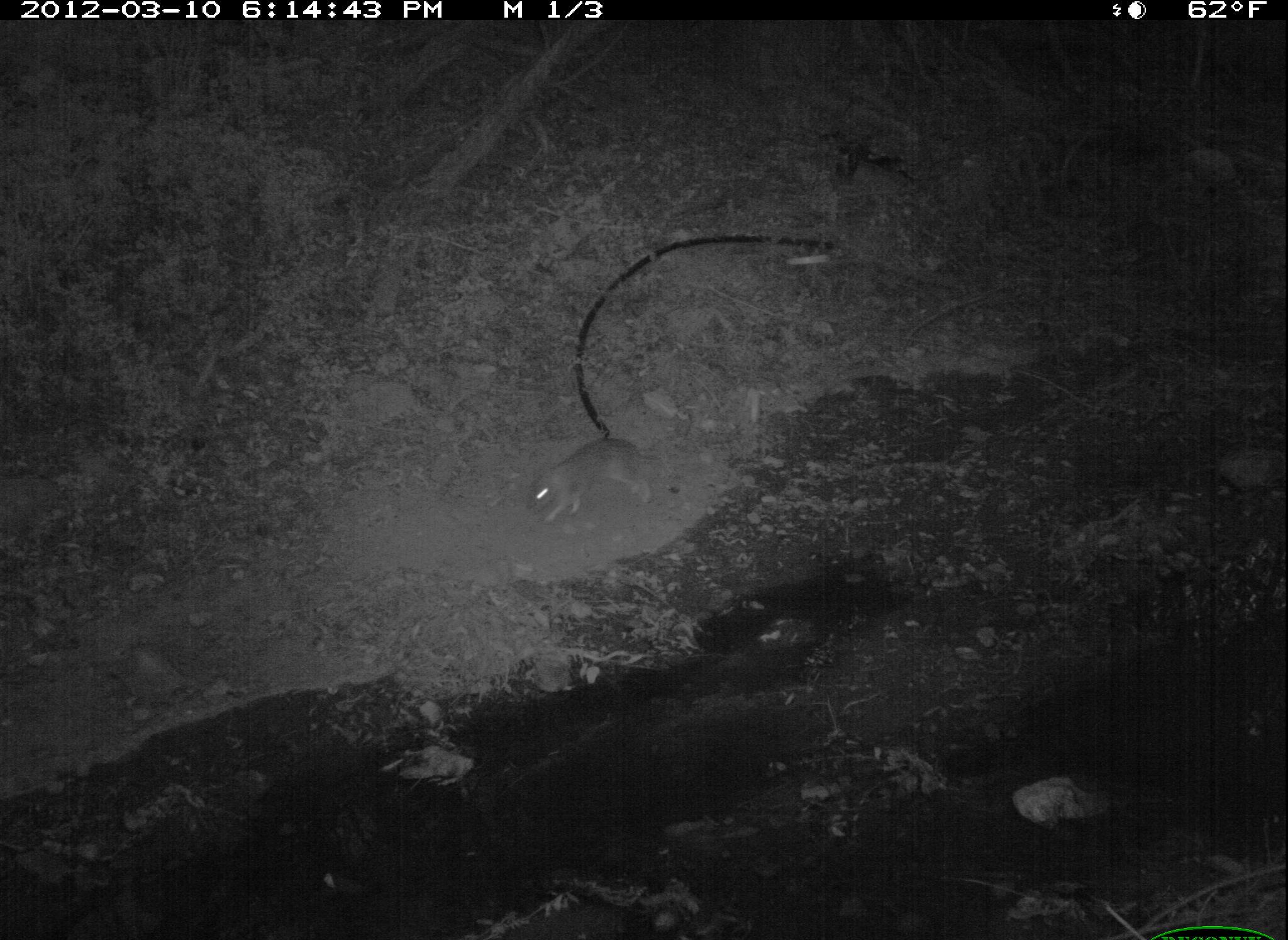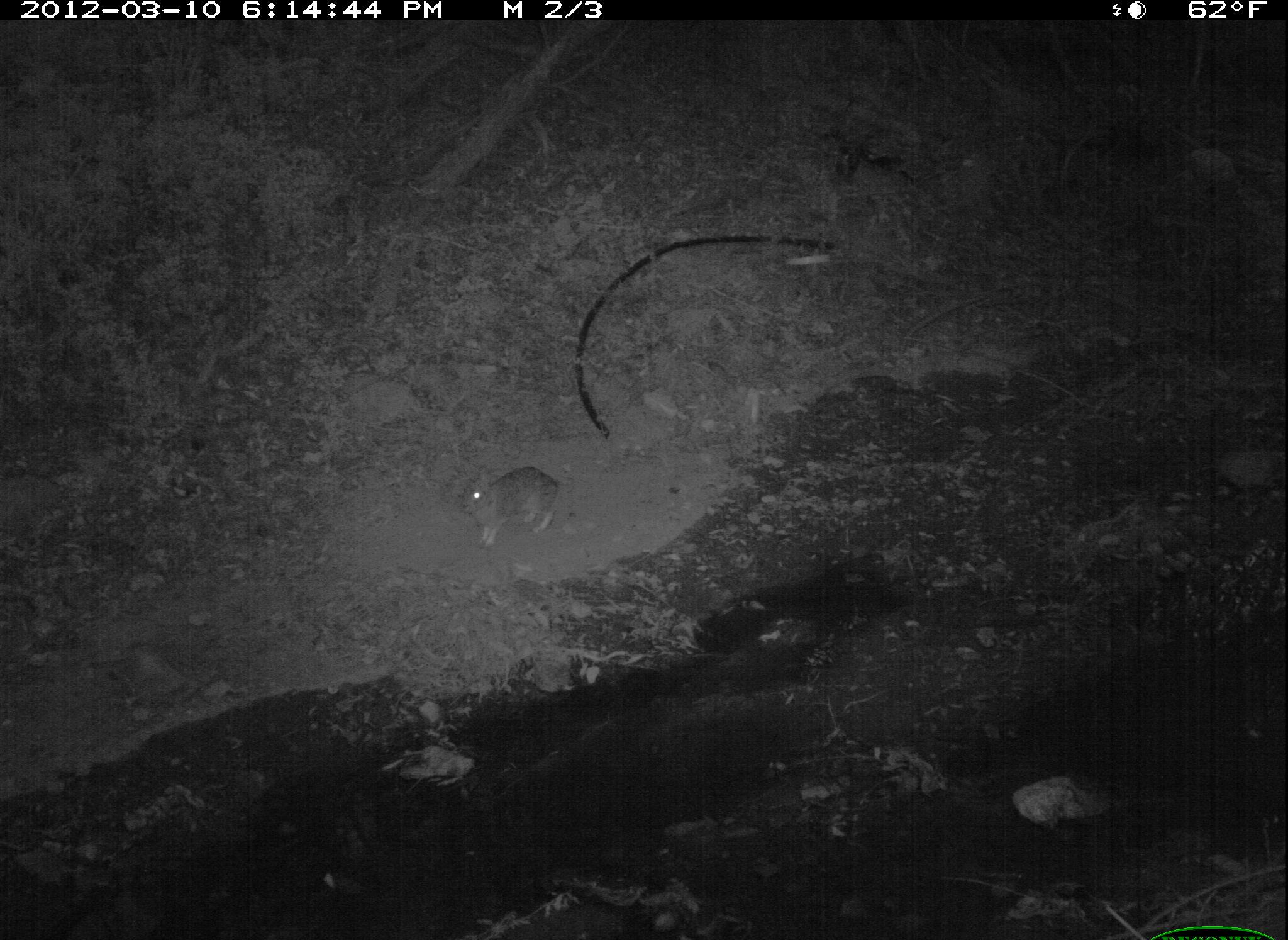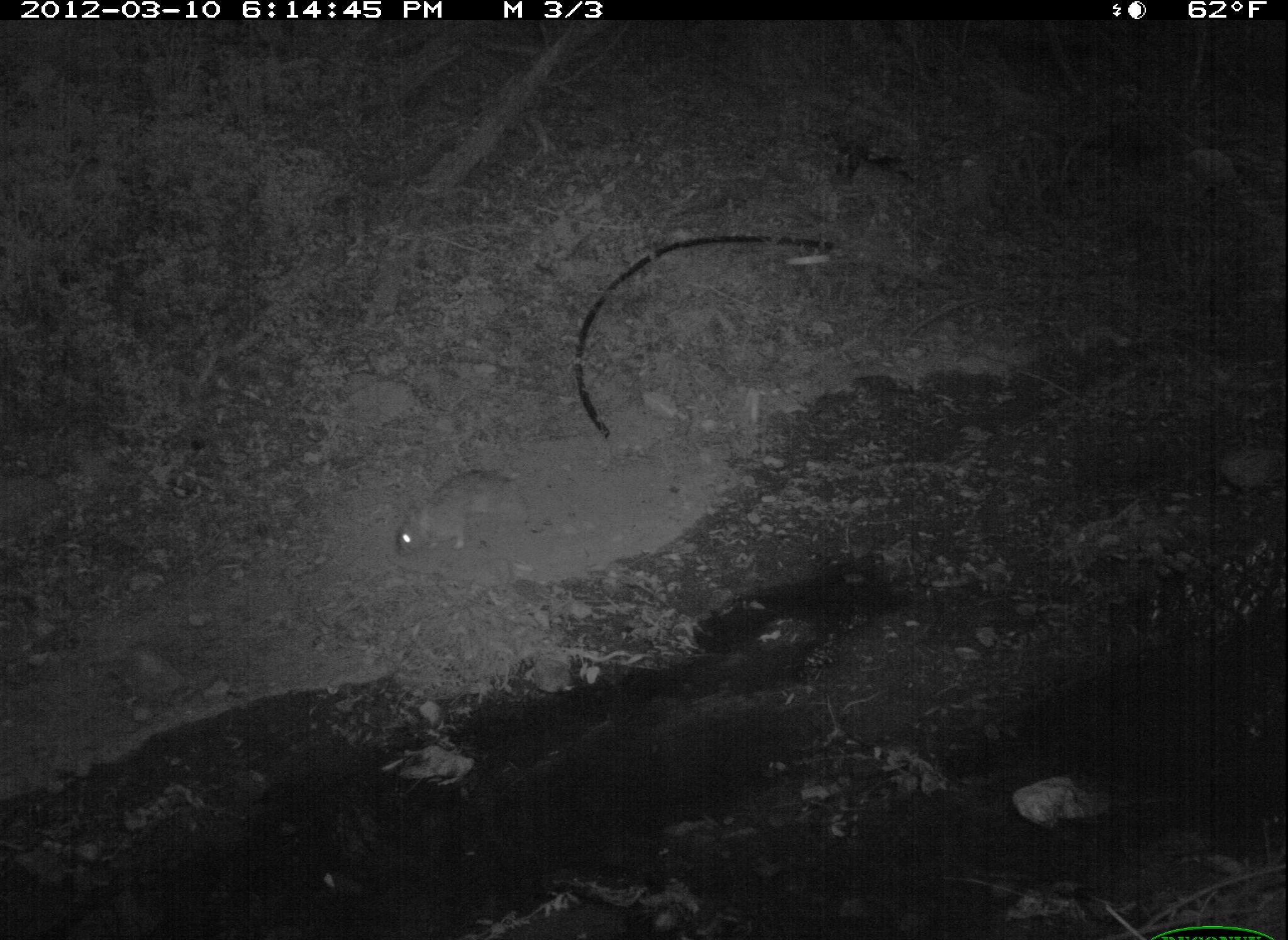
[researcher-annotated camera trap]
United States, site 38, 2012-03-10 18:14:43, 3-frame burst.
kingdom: Animalia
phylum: Chordata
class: Mammalia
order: Lagomorpha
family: Leporidae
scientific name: Leporidae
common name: rabbits and hares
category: rabbit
Rabbit (rabbits and hares) (Leporidae).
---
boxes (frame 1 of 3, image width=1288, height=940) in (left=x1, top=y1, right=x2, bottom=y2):
rabbit: (left=509, top=424, right=660, bottom=540)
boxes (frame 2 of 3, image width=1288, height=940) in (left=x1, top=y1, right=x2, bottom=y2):
rabbit: (left=443, top=449, right=572, bottom=544)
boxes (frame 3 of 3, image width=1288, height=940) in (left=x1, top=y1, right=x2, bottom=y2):
rabbit: (left=378, top=457, right=528, bottom=575)